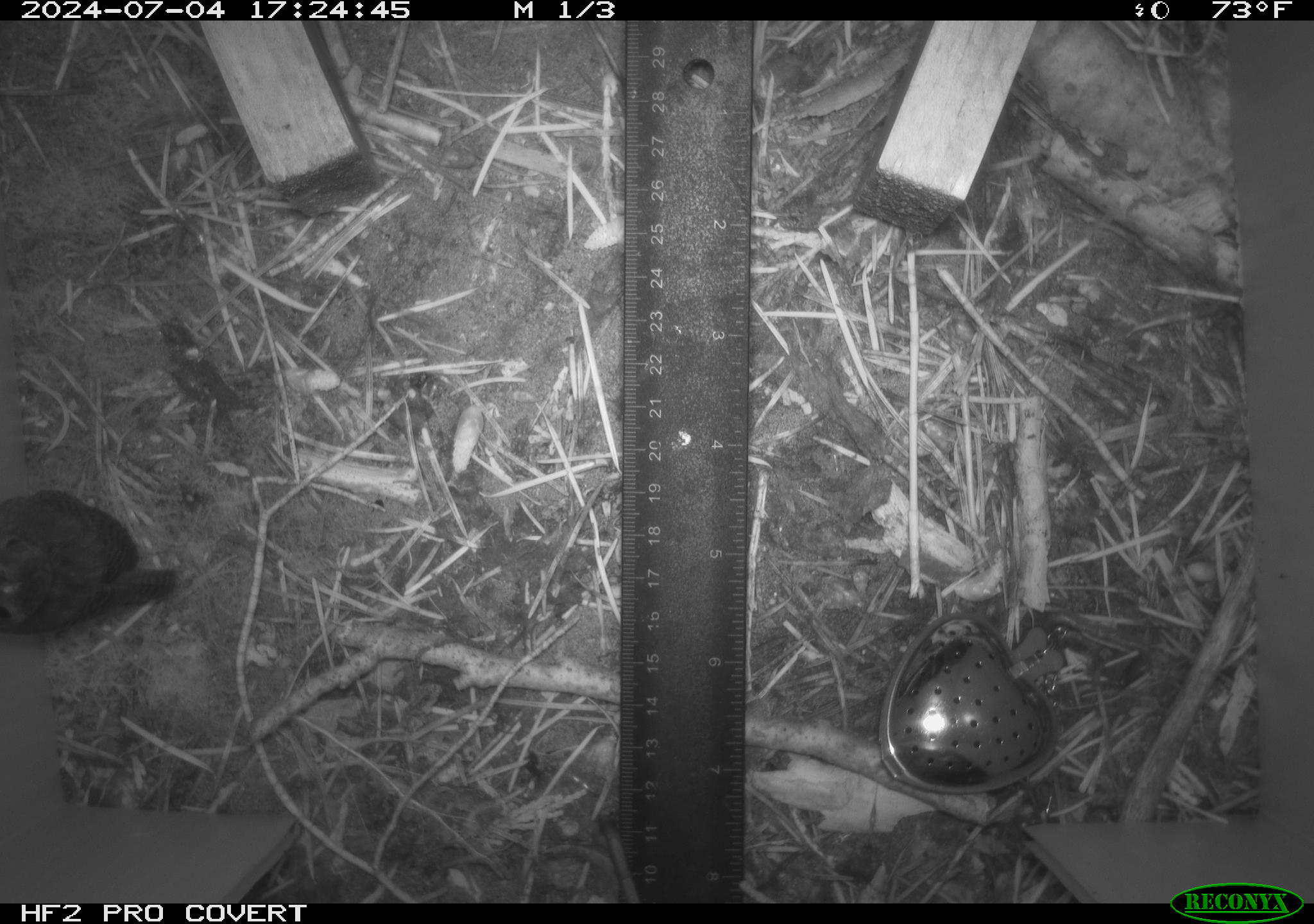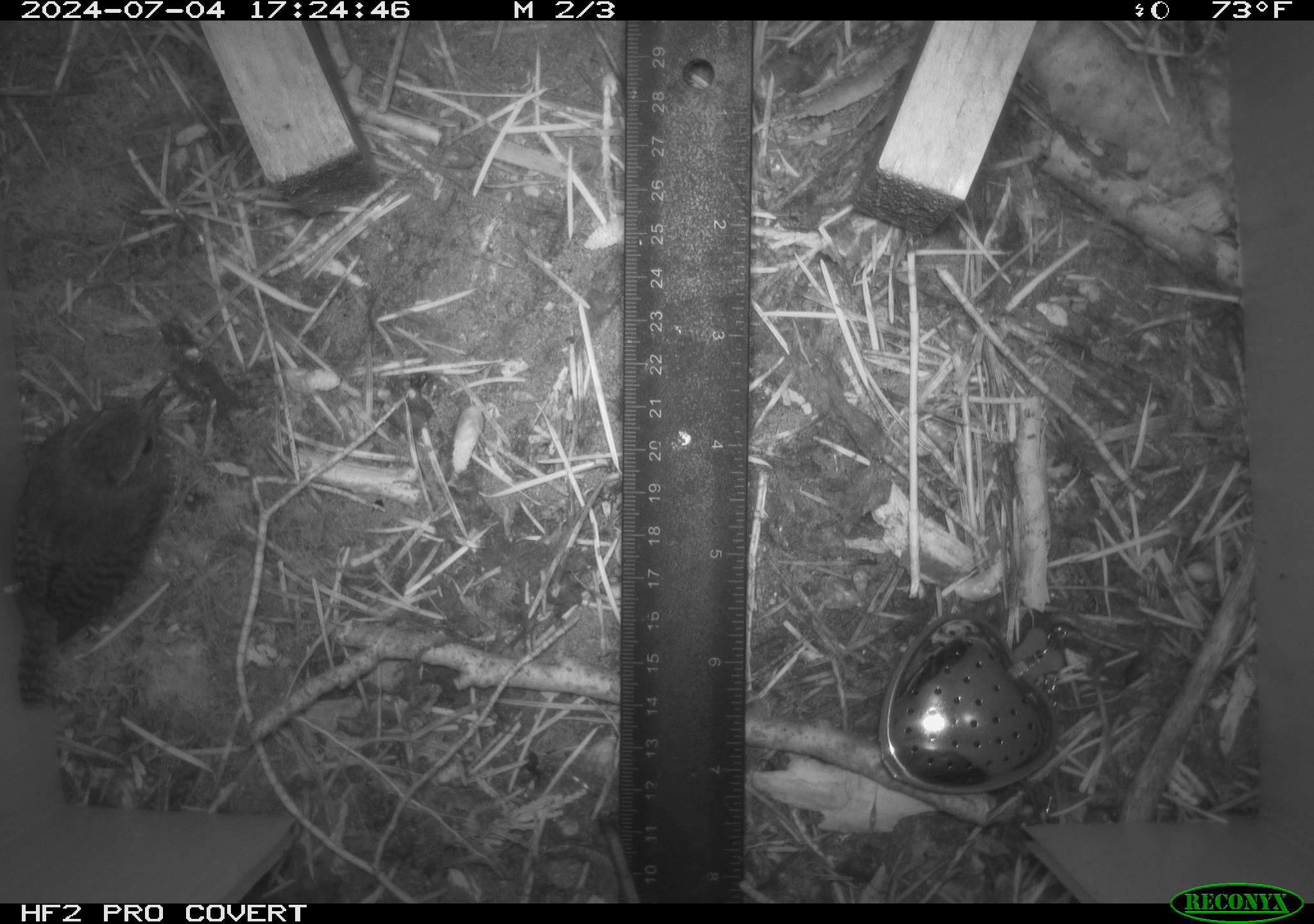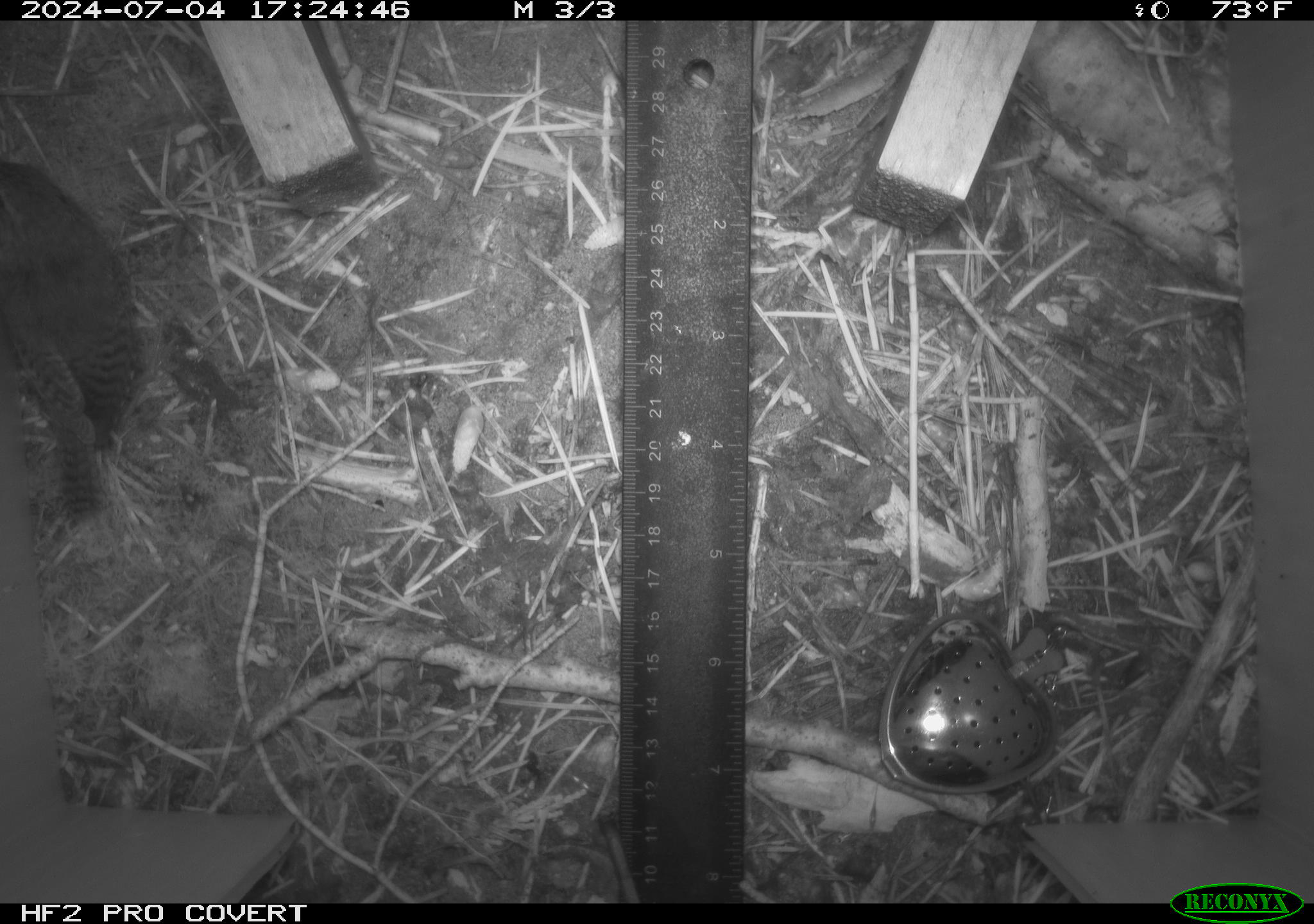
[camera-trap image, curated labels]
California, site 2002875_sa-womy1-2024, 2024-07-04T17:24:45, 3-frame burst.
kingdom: Animalia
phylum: Chordata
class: Aves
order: Passeriformes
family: Troglodytidae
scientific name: Troglodytidae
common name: wren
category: troglodytidae family